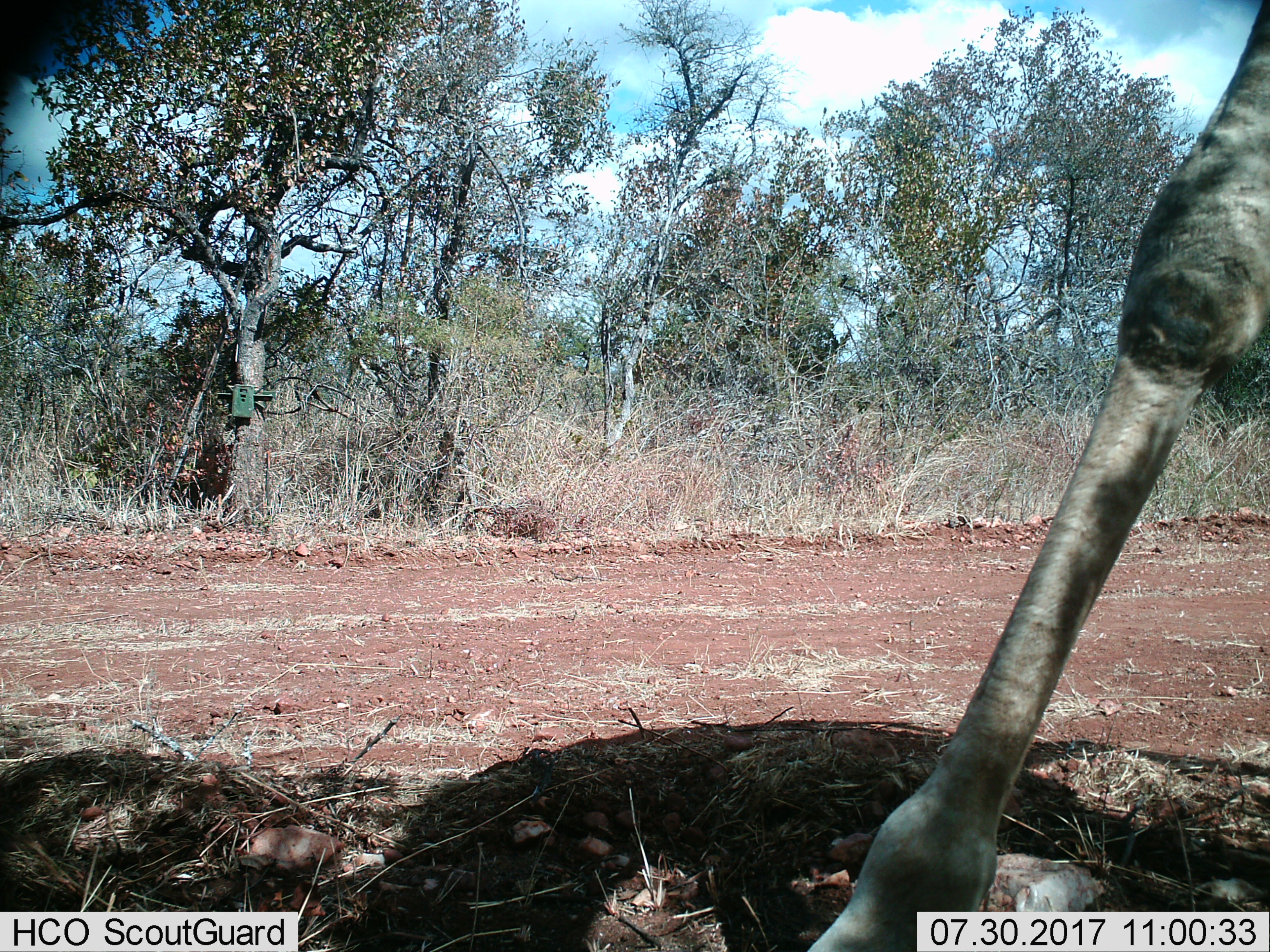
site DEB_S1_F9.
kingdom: Animalia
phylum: Chordata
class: Mammalia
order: Artiodactyla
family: Giraffidae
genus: Giraffa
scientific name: Giraffa camelopardalis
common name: giraffe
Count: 1.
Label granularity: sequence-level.